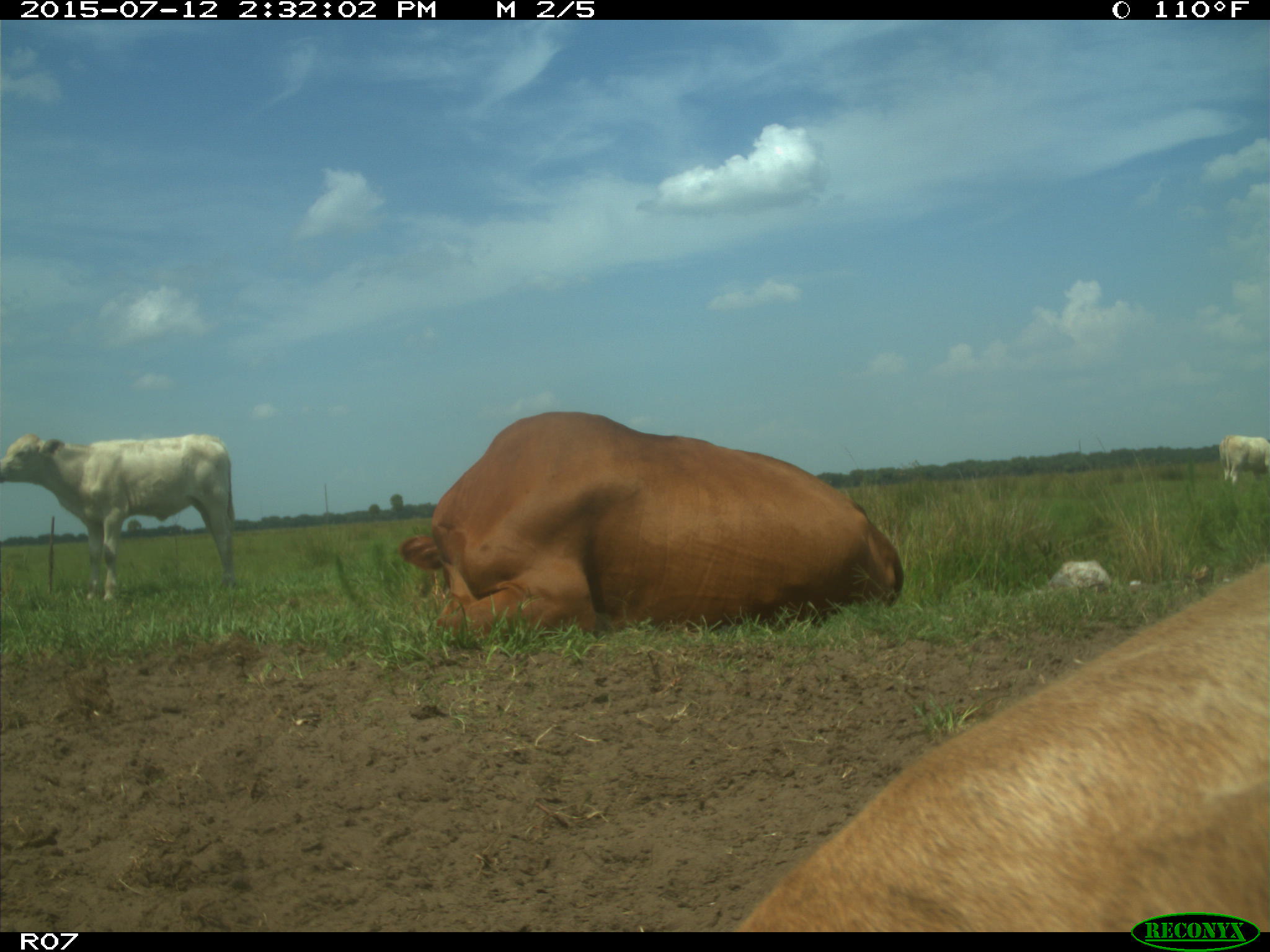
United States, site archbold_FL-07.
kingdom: Animalia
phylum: Chordata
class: Mammalia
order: Artiodactyla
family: Bovidae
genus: Bos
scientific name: Bos taurus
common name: domestic cow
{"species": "Bos taurus (domestic cow)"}